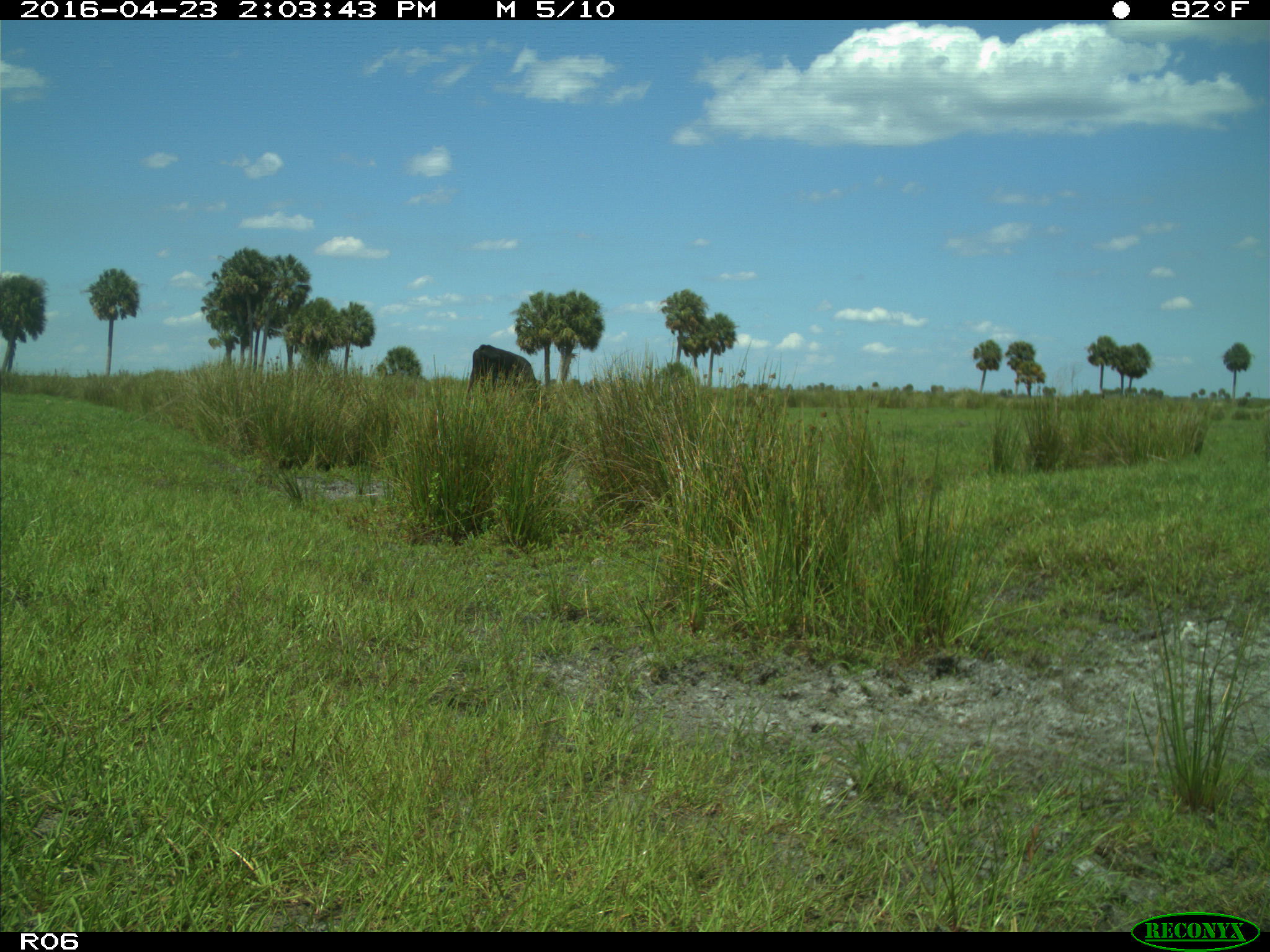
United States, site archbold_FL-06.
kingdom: Animalia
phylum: Chordata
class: Mammalia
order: Artiodactyla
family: Bovidae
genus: Bos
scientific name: Bos taurus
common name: domestic cow